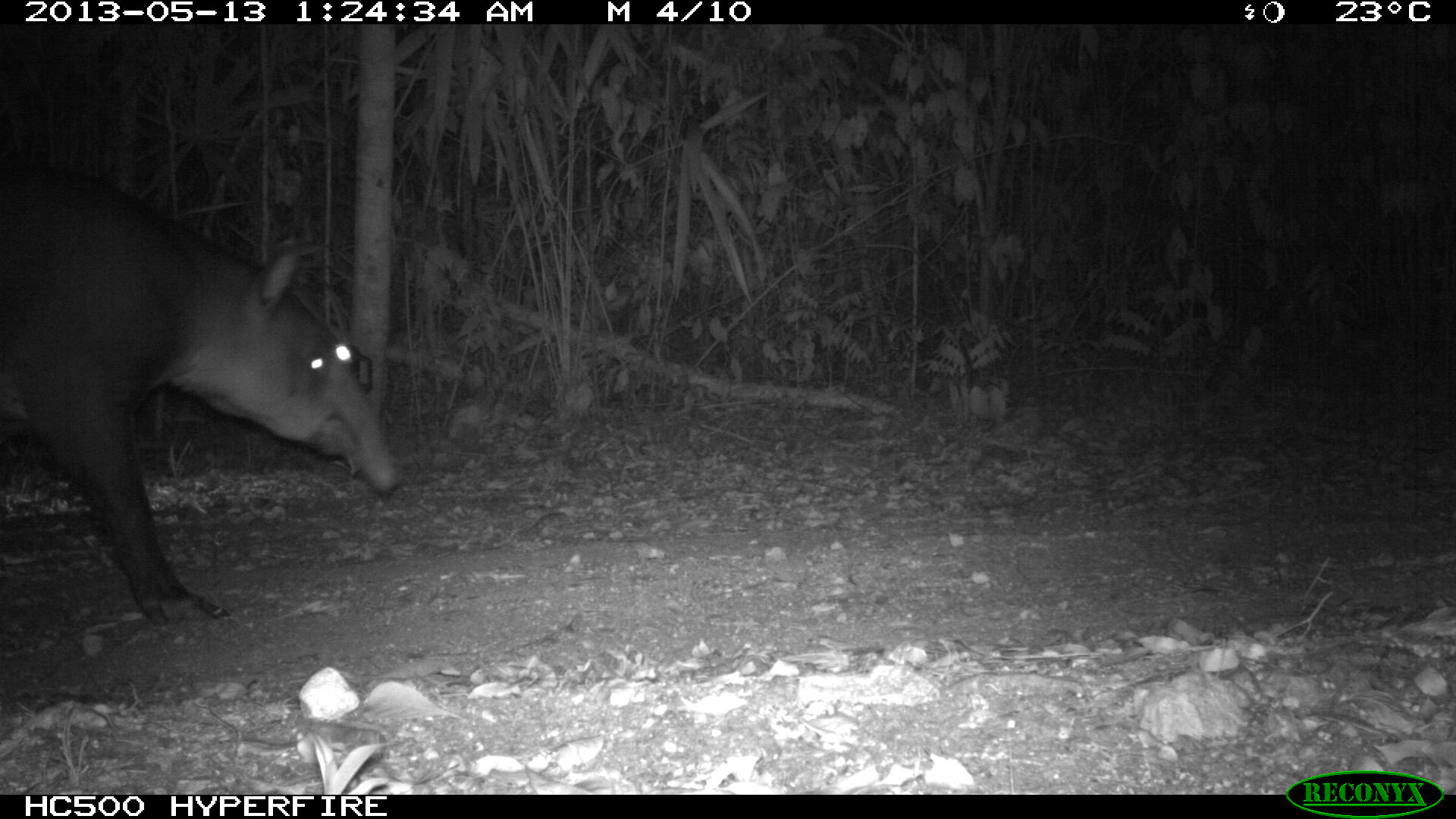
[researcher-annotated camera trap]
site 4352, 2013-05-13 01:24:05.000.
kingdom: Animalia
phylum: Chordata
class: Mammalia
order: Perissodactyla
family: Tapiridae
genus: Tapirus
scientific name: Tapirus bairdii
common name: baird's tapir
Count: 2.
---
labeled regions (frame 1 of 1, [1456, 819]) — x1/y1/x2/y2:
tapirus bairdii: 0/148/402/626